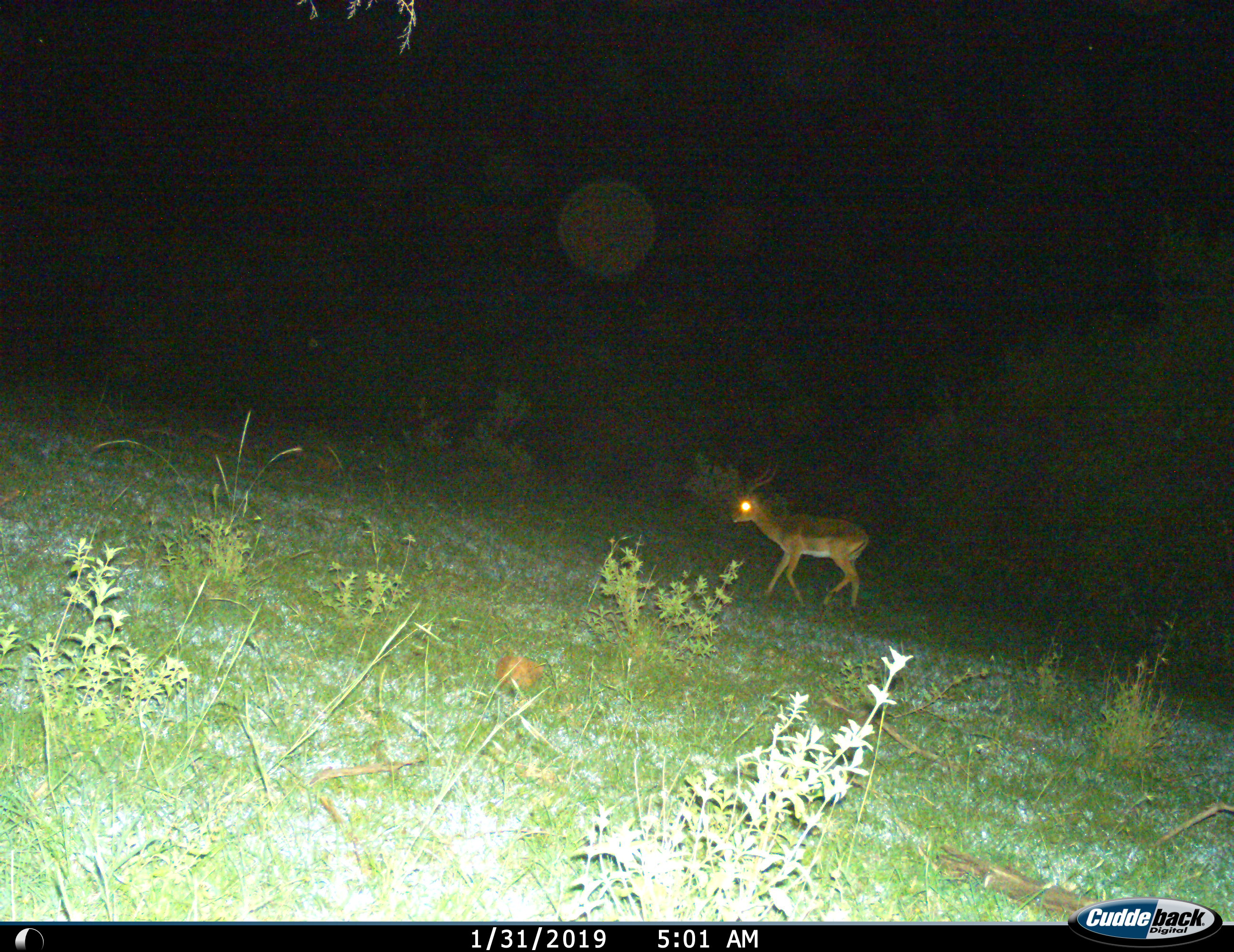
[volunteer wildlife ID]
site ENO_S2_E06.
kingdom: Animalia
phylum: Chordata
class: Mammalia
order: Artiodactyla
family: Bovidae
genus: Aepyceros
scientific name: Aepyceros melampus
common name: impala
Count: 1.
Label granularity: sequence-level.